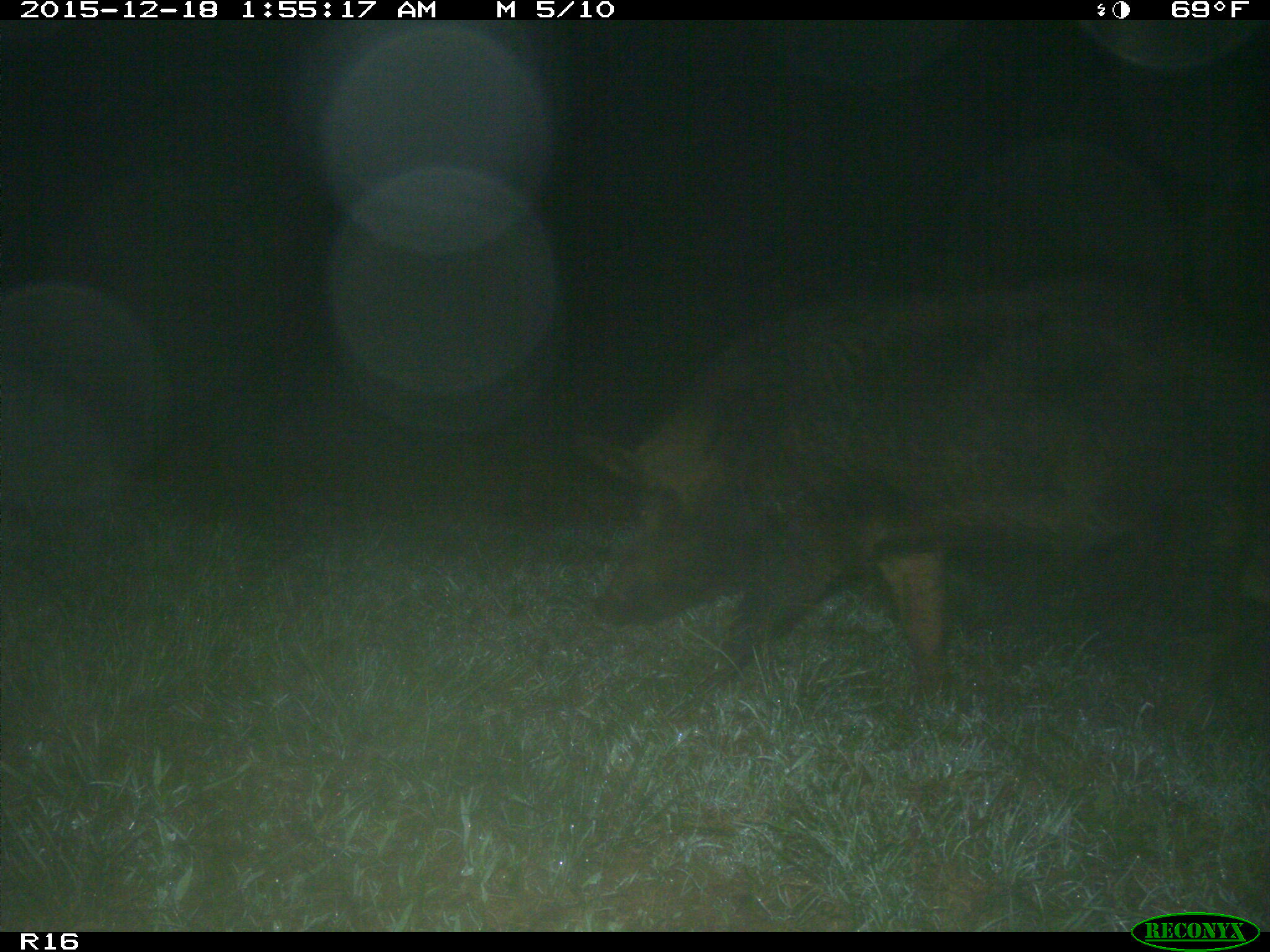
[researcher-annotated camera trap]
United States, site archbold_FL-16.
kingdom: Animalia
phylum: Chordata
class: Mammalia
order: Artiodactyla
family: Suidae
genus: Sus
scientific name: Sus scrofa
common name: wild boar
Sus scrofa (wild boar).